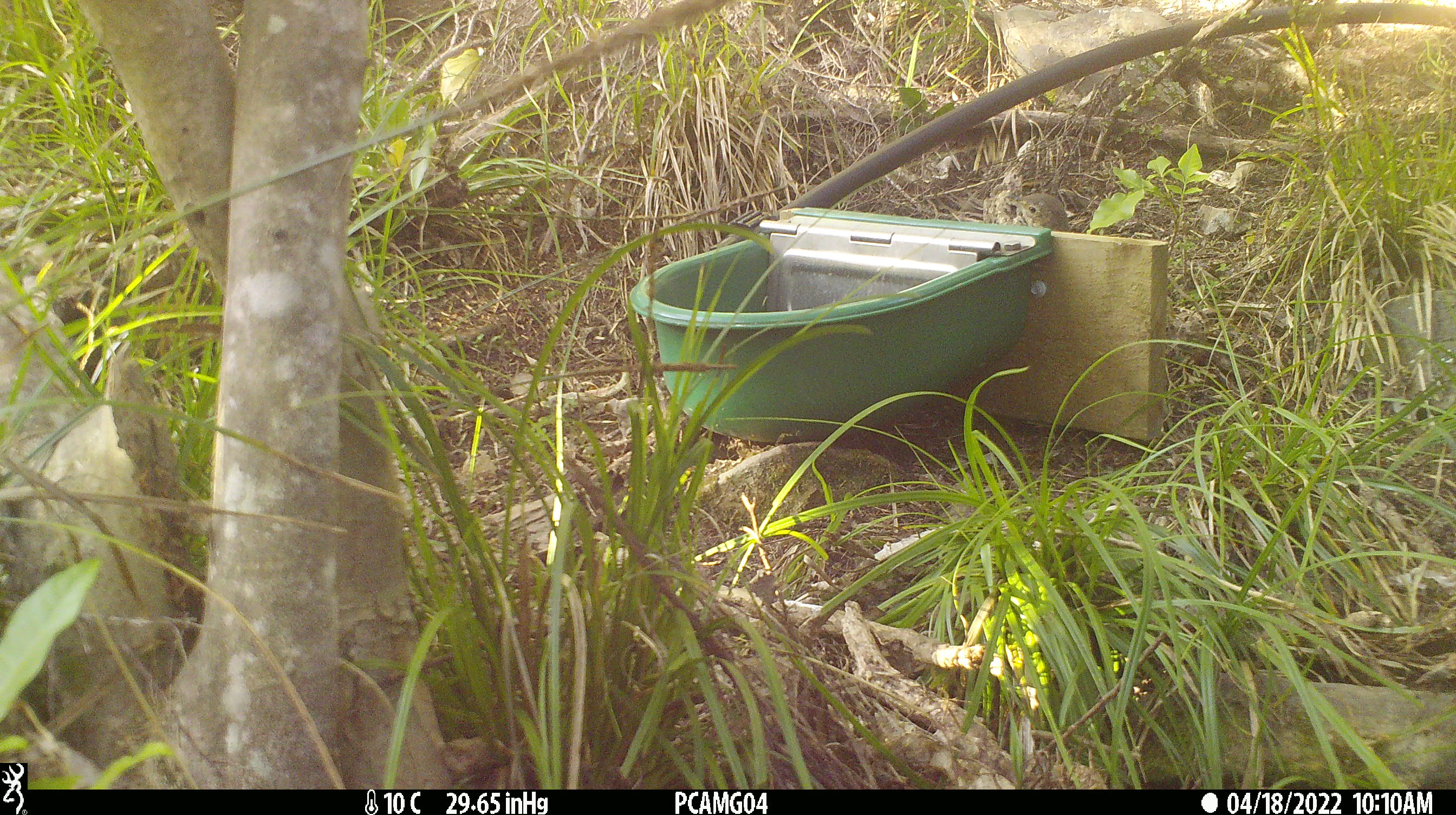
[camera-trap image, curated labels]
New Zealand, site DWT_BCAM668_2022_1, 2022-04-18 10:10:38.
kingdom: Animalia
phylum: Chordata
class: Aves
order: Passeriformes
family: Turdidae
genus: Turdus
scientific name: Turdus philomelos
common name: song thrush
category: thrush